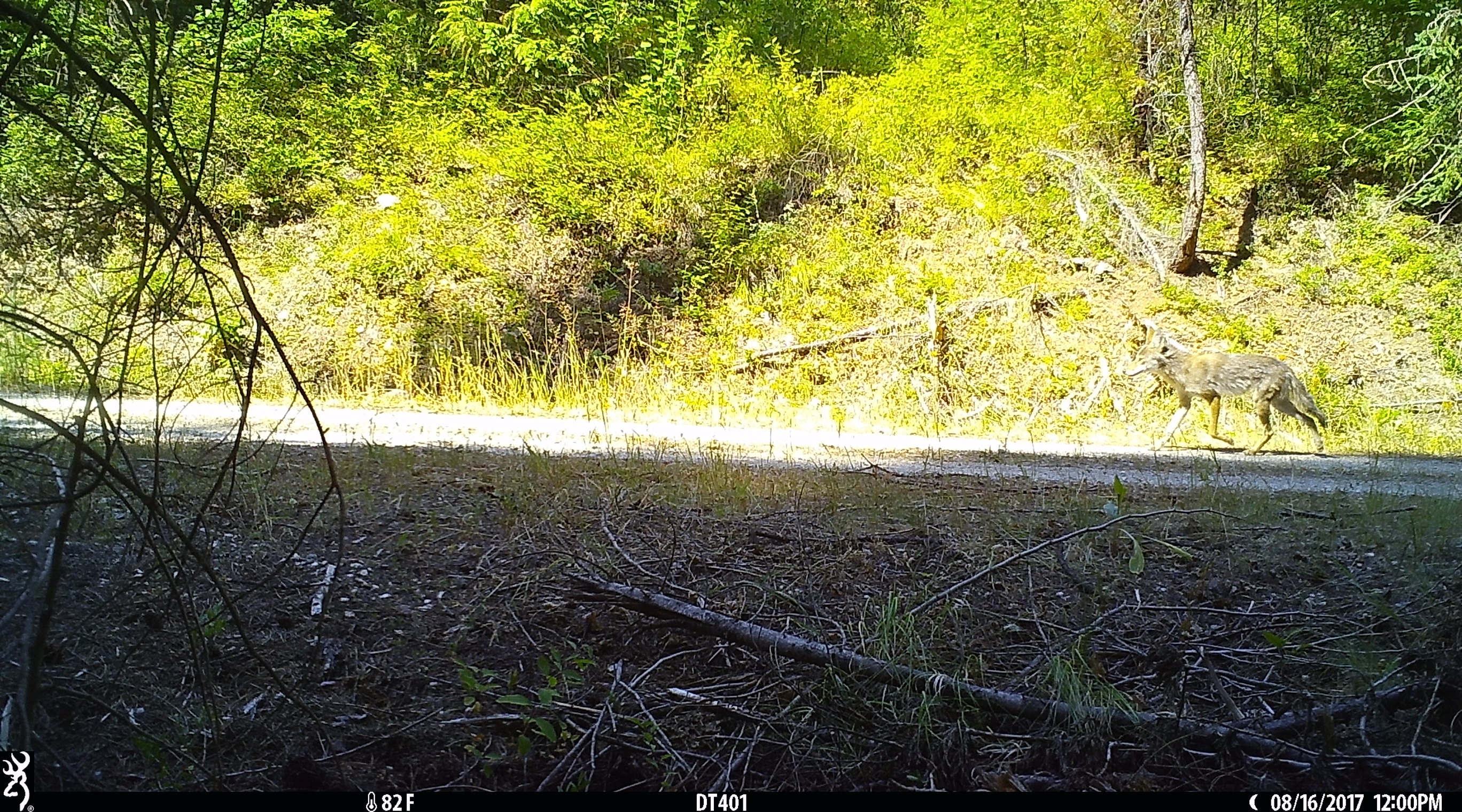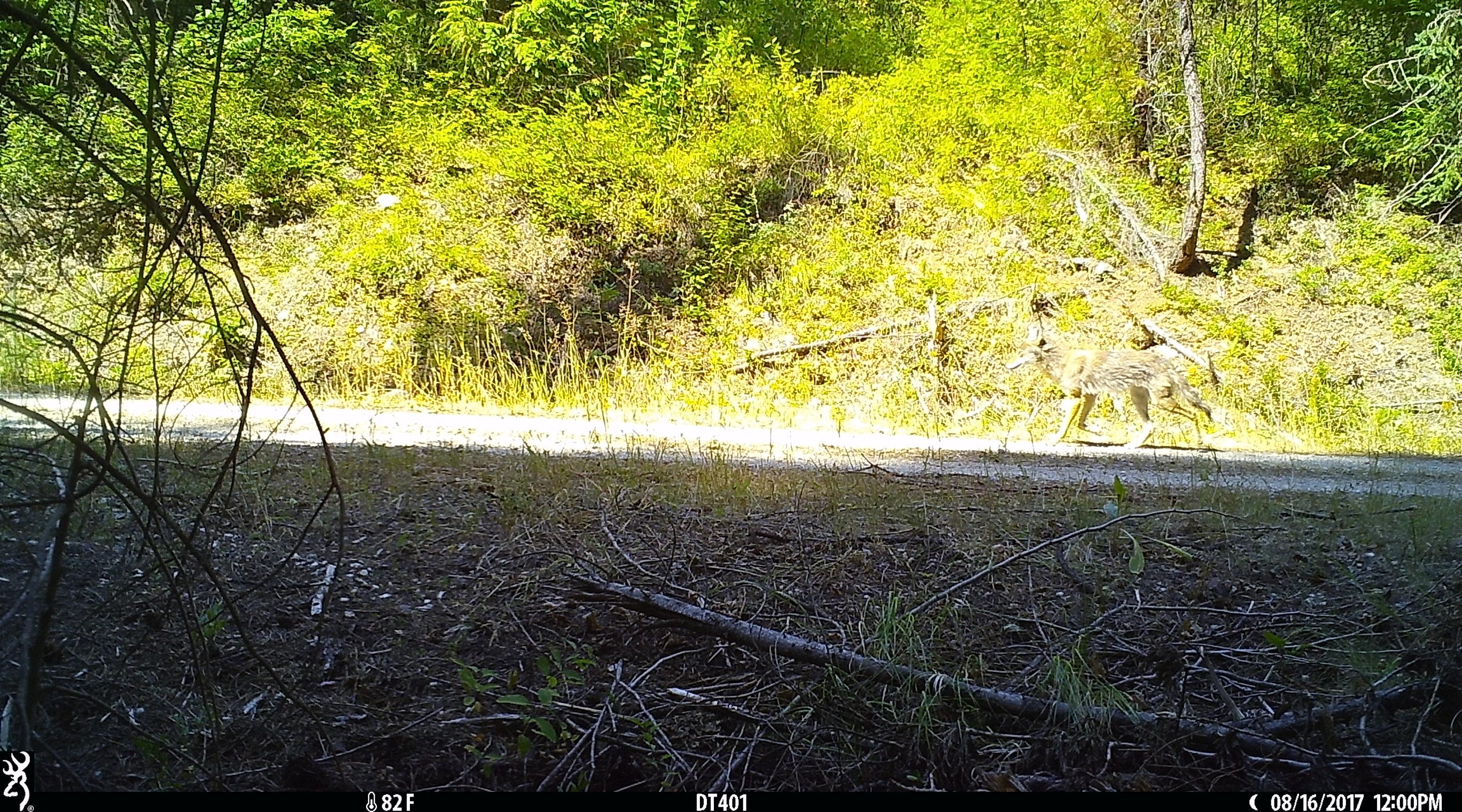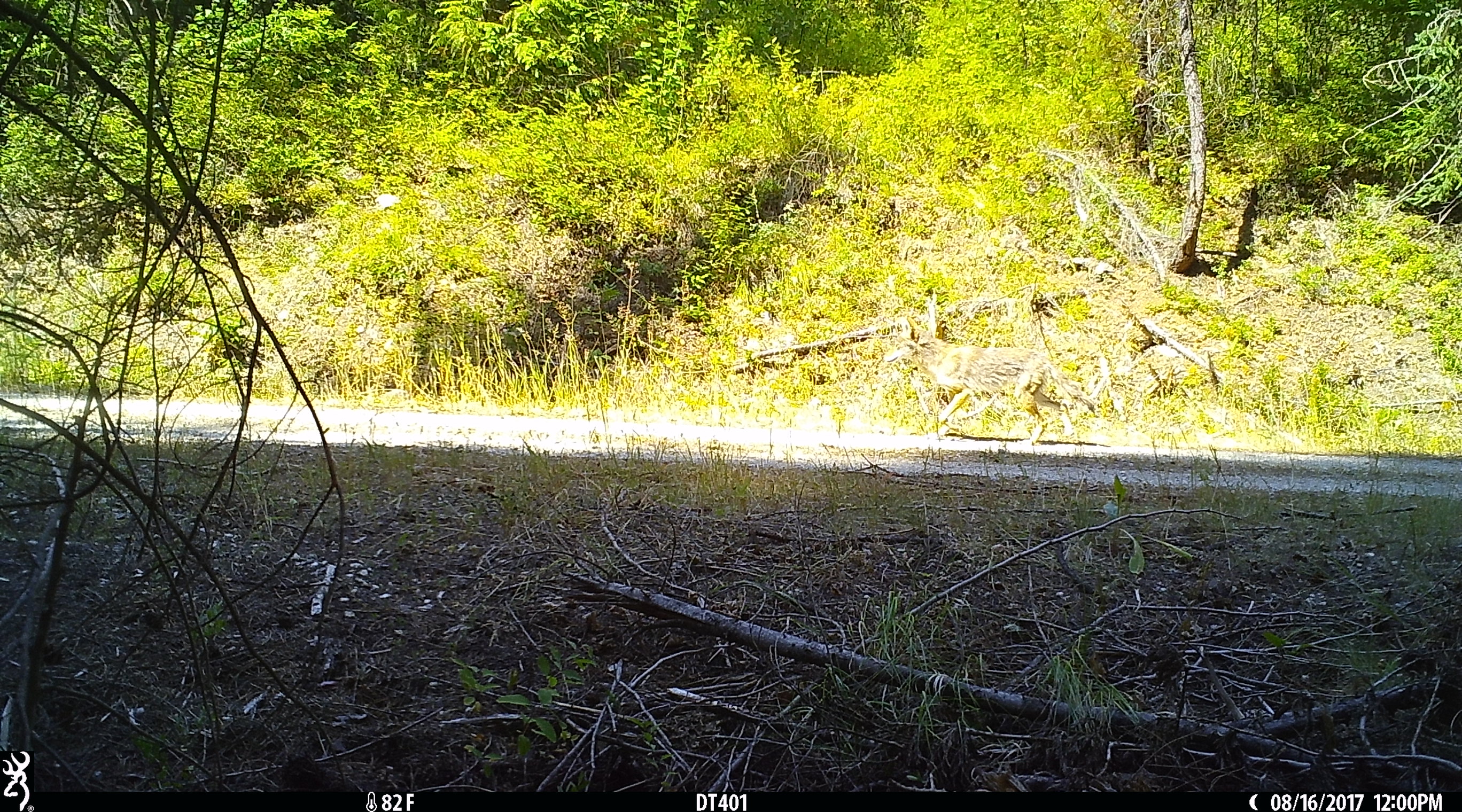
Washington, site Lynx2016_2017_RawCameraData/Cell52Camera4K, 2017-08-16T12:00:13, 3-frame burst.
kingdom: Animalia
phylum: Chordata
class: Mammalia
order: Carnivora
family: Canidae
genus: Canis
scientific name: Canis latrans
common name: coyote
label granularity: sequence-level